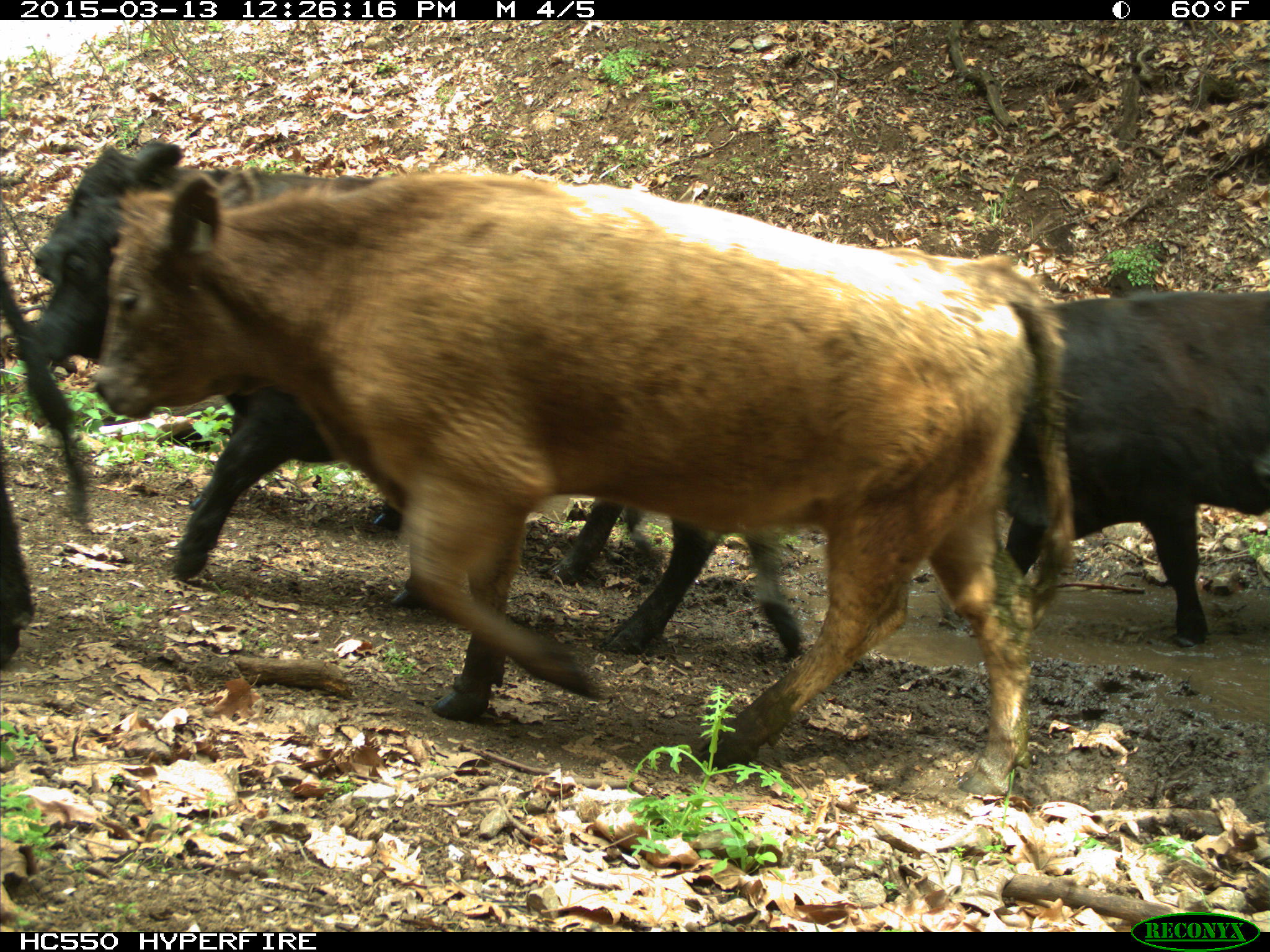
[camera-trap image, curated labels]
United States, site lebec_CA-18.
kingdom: Animalia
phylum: Chordata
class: Mammalia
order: Artiodactyla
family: Bovidae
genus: Bos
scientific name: Bos taurus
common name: domestic cow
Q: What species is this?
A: Bos taurus (domestic cow).